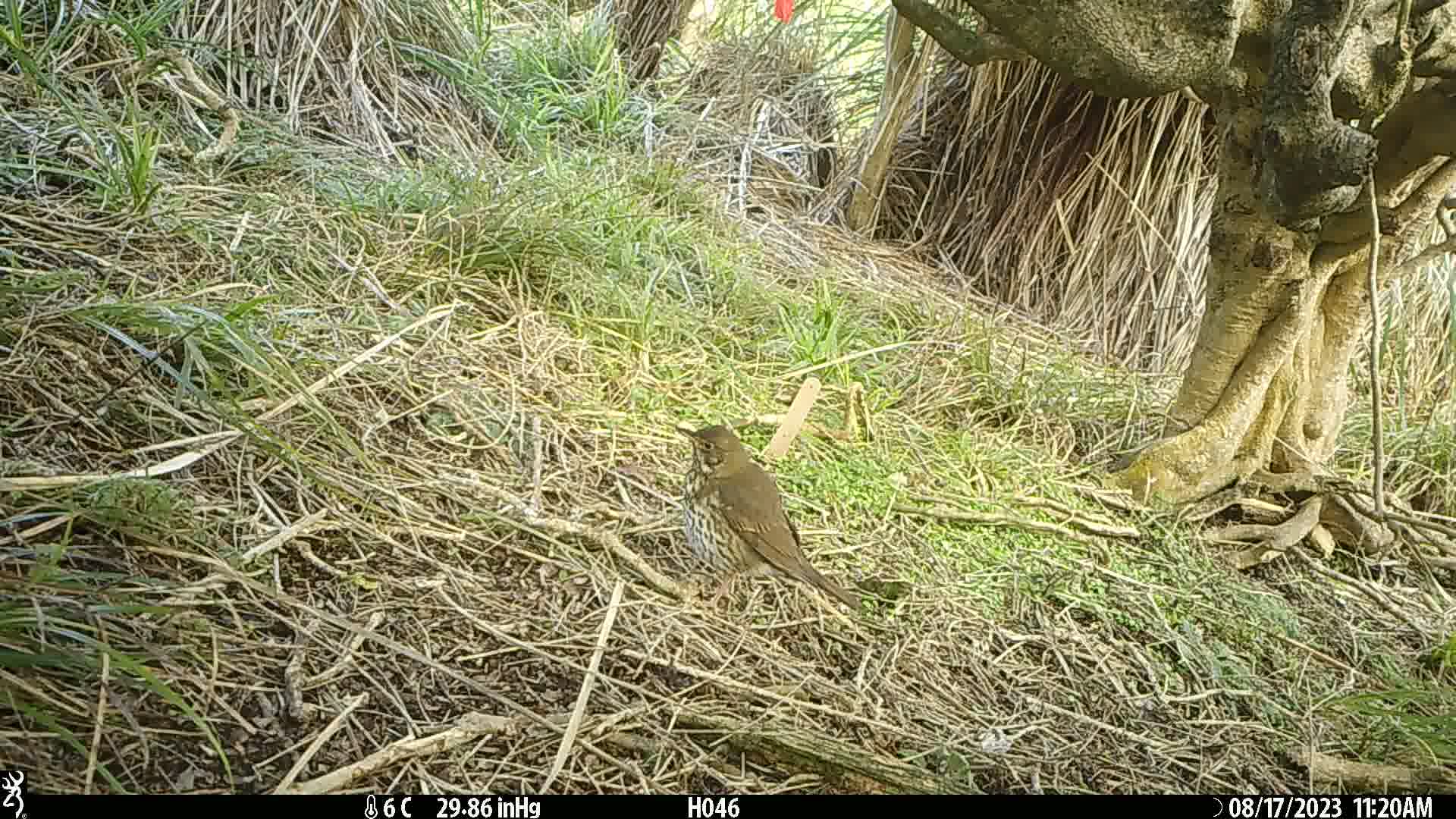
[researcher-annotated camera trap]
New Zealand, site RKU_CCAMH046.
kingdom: Animalia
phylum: Chordata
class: Aves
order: Passeriformes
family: Turdidae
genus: Turdus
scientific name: Turdus philomelos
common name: song thrush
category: thrush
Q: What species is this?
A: Thrush (song thrush) (Turdus philomelos).